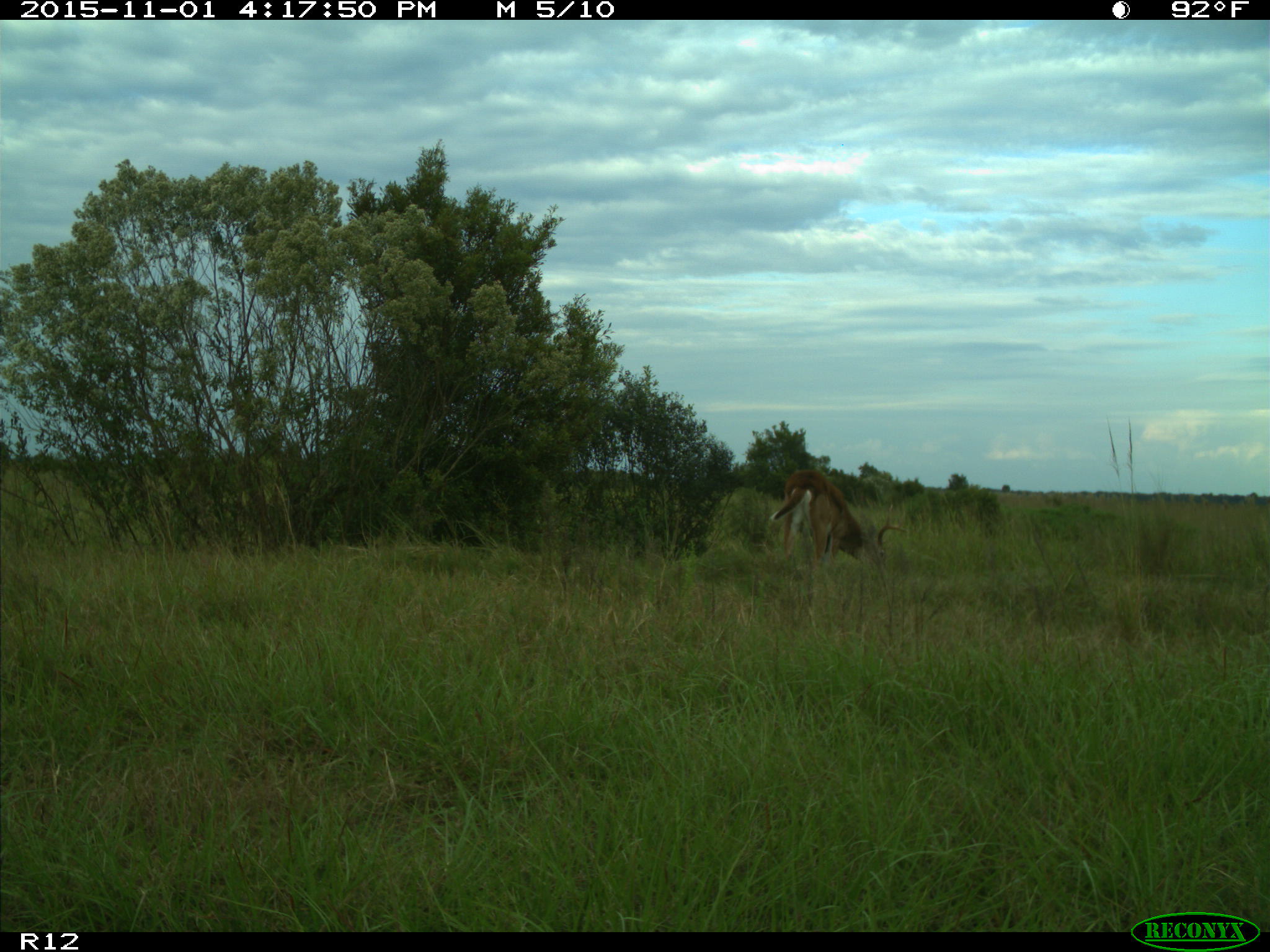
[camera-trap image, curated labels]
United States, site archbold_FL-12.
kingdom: Animalia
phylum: Chordata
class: Mammalia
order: Artiodactyla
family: Cervidae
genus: Odocoileus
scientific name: Odocoileus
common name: deer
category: unidentified deer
Unidentified deer (deer) (Odocoileus).